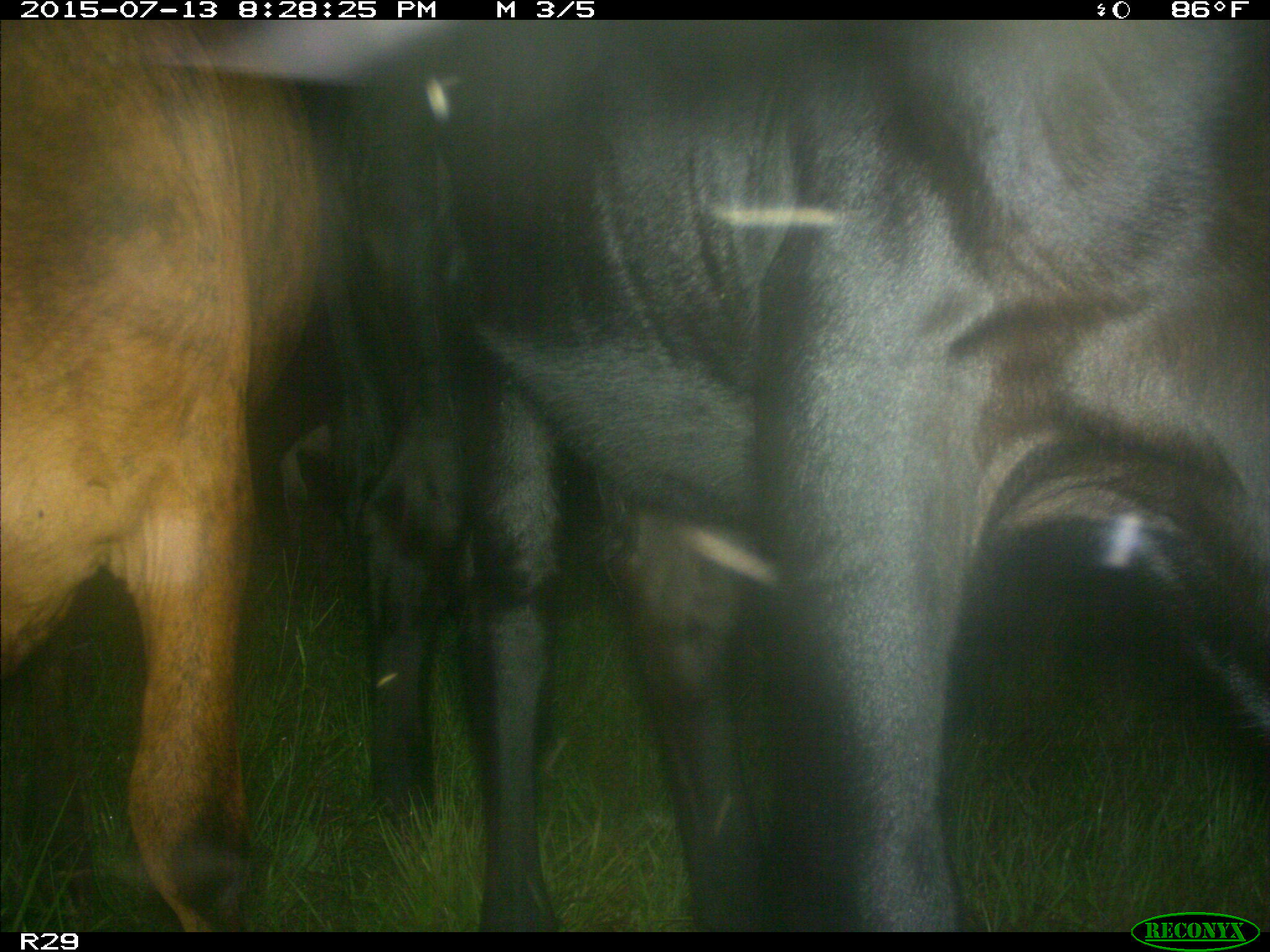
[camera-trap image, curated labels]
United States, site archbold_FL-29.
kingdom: Animalia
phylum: Chordata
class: Mammalia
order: Artiodactyla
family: Bovidae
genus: Bos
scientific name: Bos taurus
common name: domestic cow